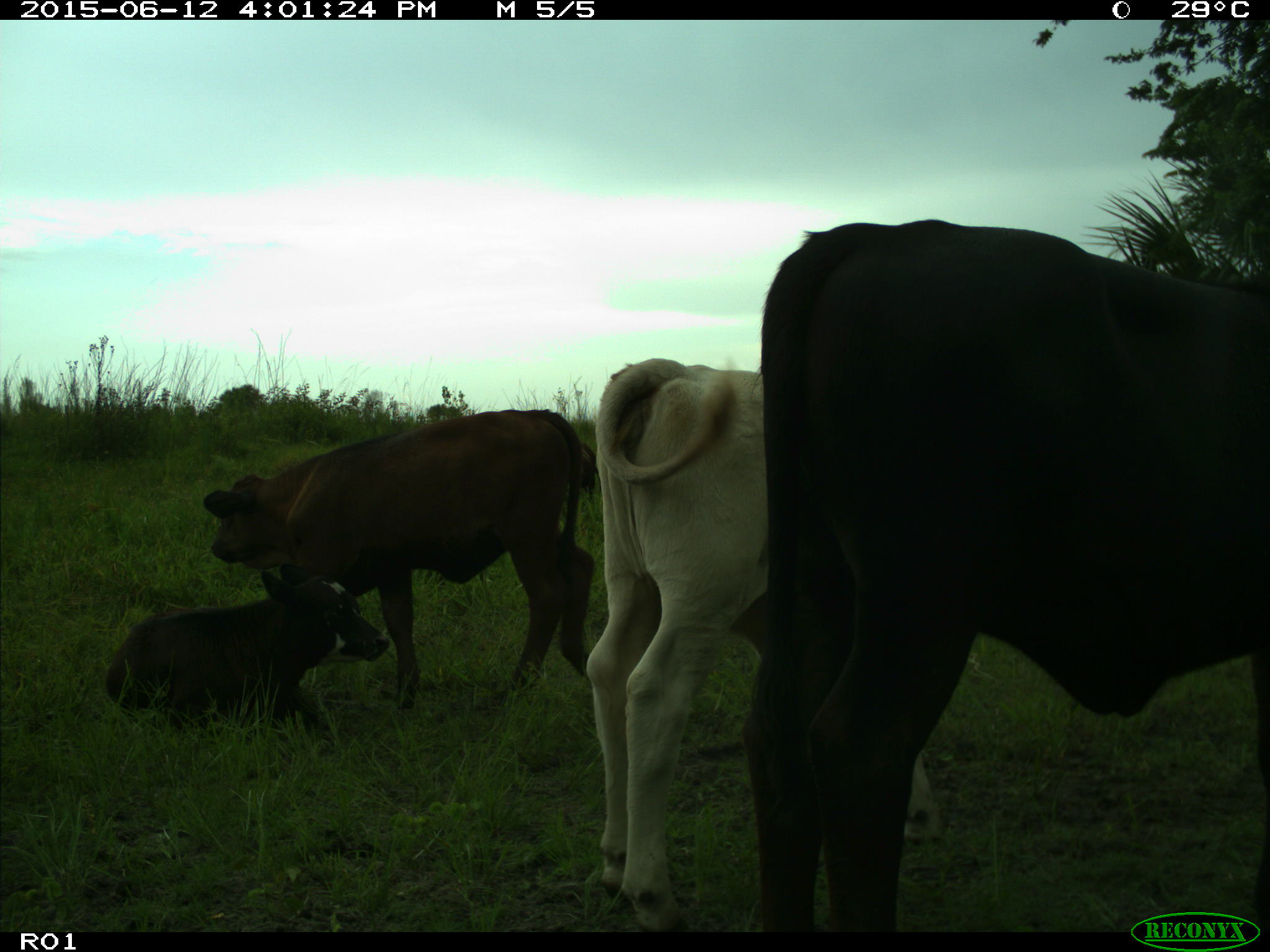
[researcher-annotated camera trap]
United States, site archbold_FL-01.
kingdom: Animalia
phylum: Chordata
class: Mammalia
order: Artiodactyla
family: Bovidae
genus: Bos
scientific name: Bos taurus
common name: domestic cow